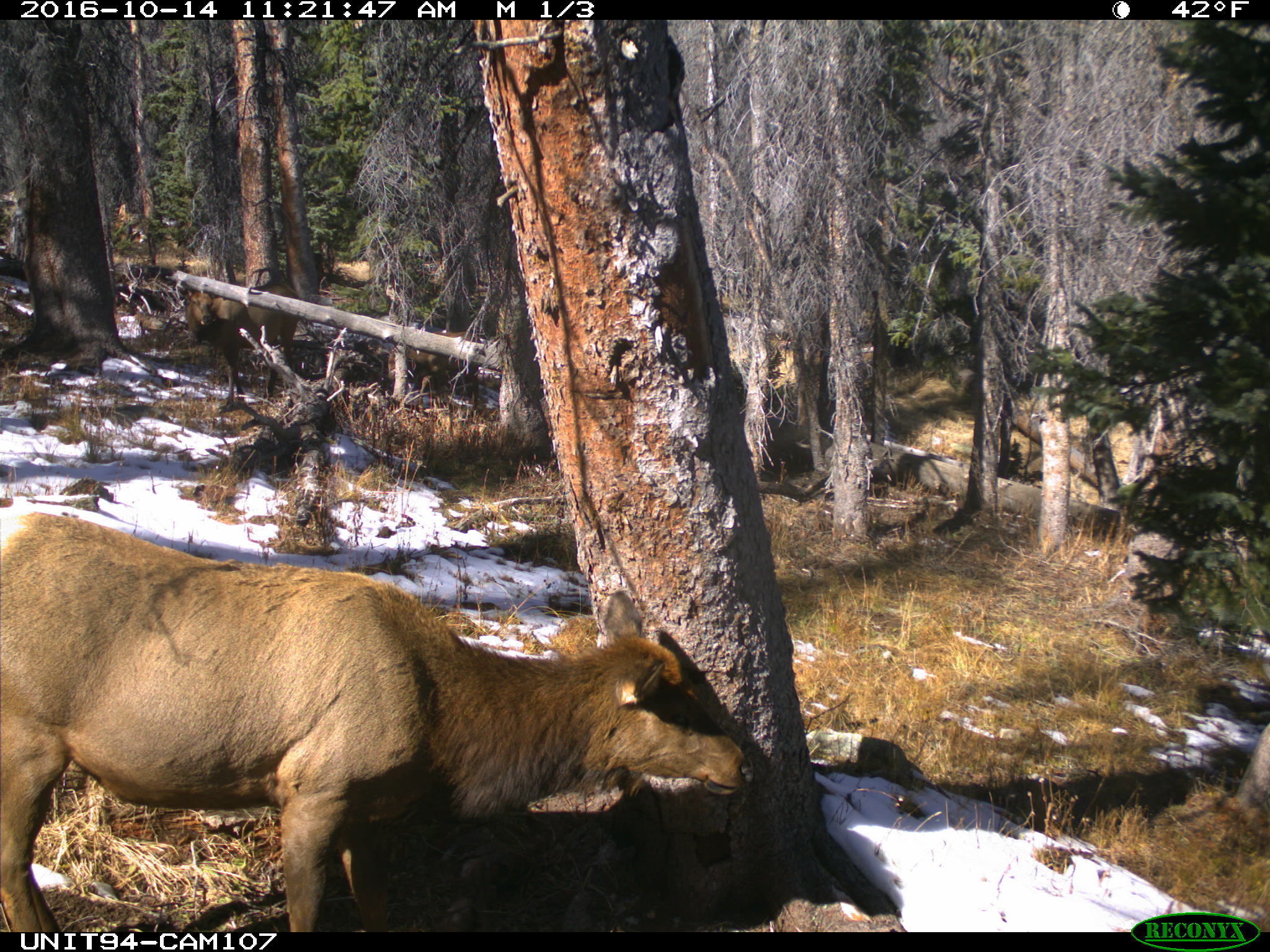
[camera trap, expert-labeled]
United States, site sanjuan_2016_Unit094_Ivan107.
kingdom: Animalia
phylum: Chordata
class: Mammalia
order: Artiodactyla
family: Cervidae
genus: Cervus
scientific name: Cervus elaphus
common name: red deer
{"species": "Cervus elaphus (red deer)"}